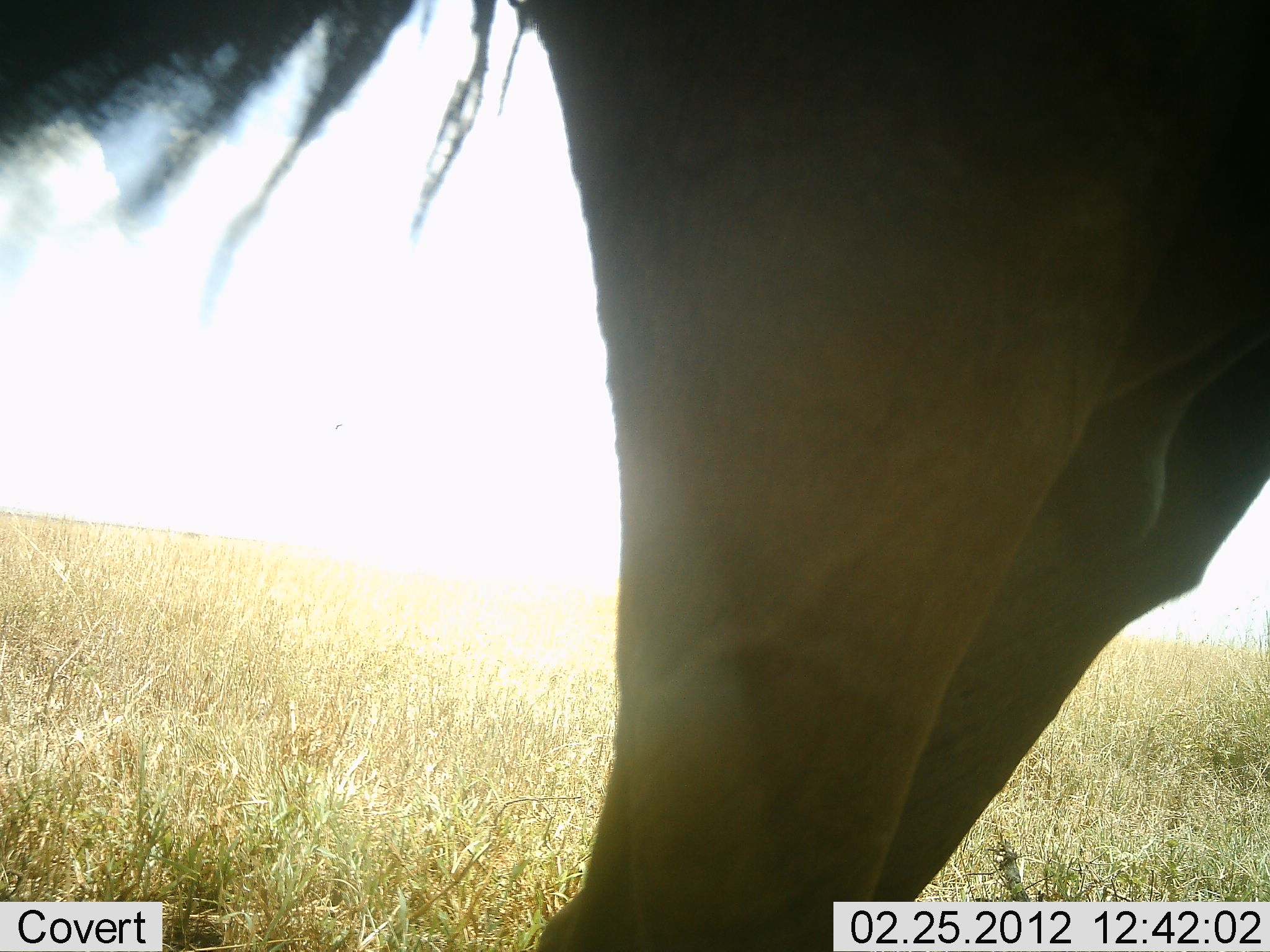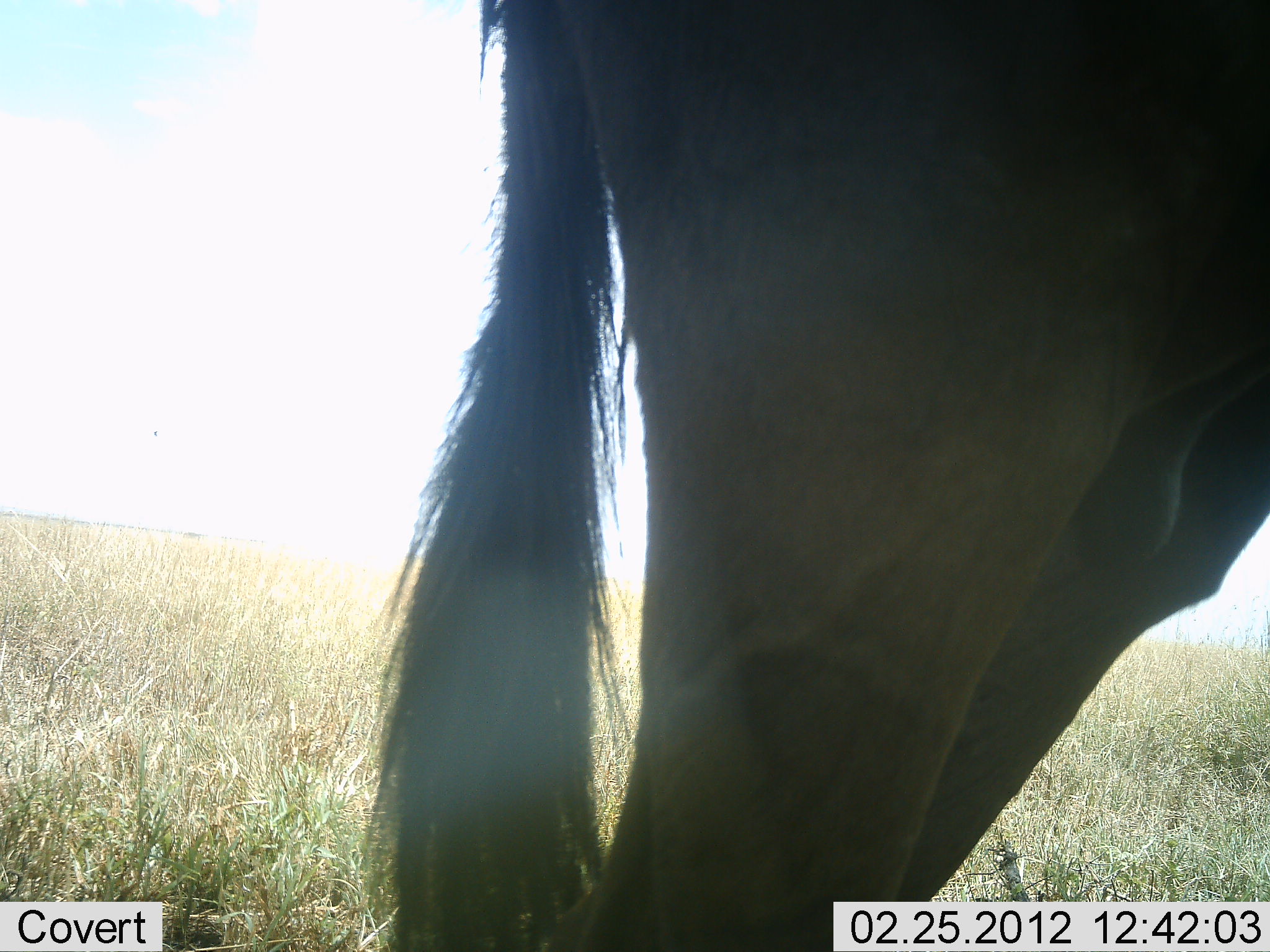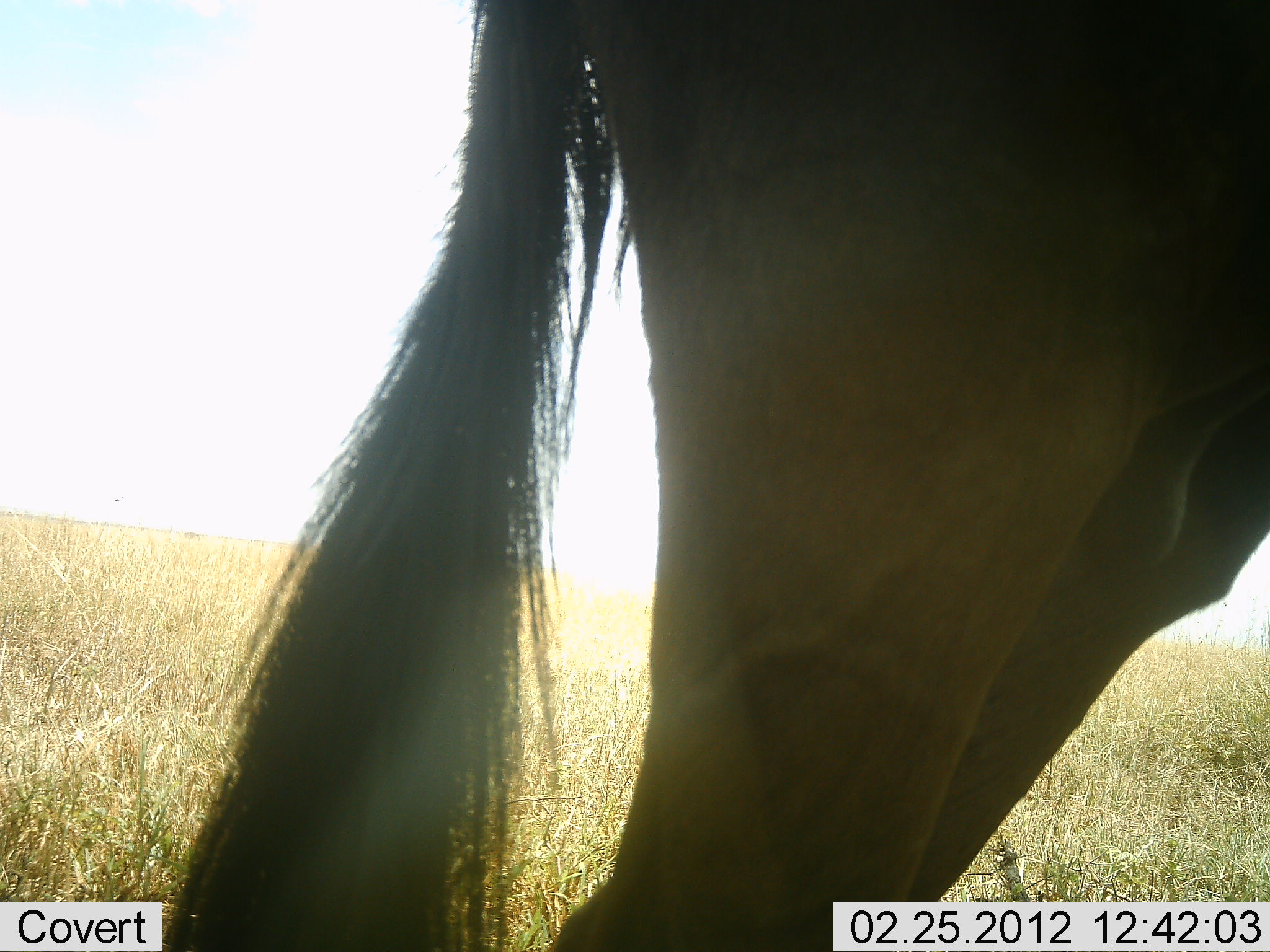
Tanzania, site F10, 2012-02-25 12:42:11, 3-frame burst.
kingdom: Animalia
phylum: Chordata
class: Mammalia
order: Artiodactyla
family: Bovidae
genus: Connochaetes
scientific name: Connochaetes taurinus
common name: blue wildebeest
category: wildebeest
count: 1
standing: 100%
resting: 0%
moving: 0%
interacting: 0%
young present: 0%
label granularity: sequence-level